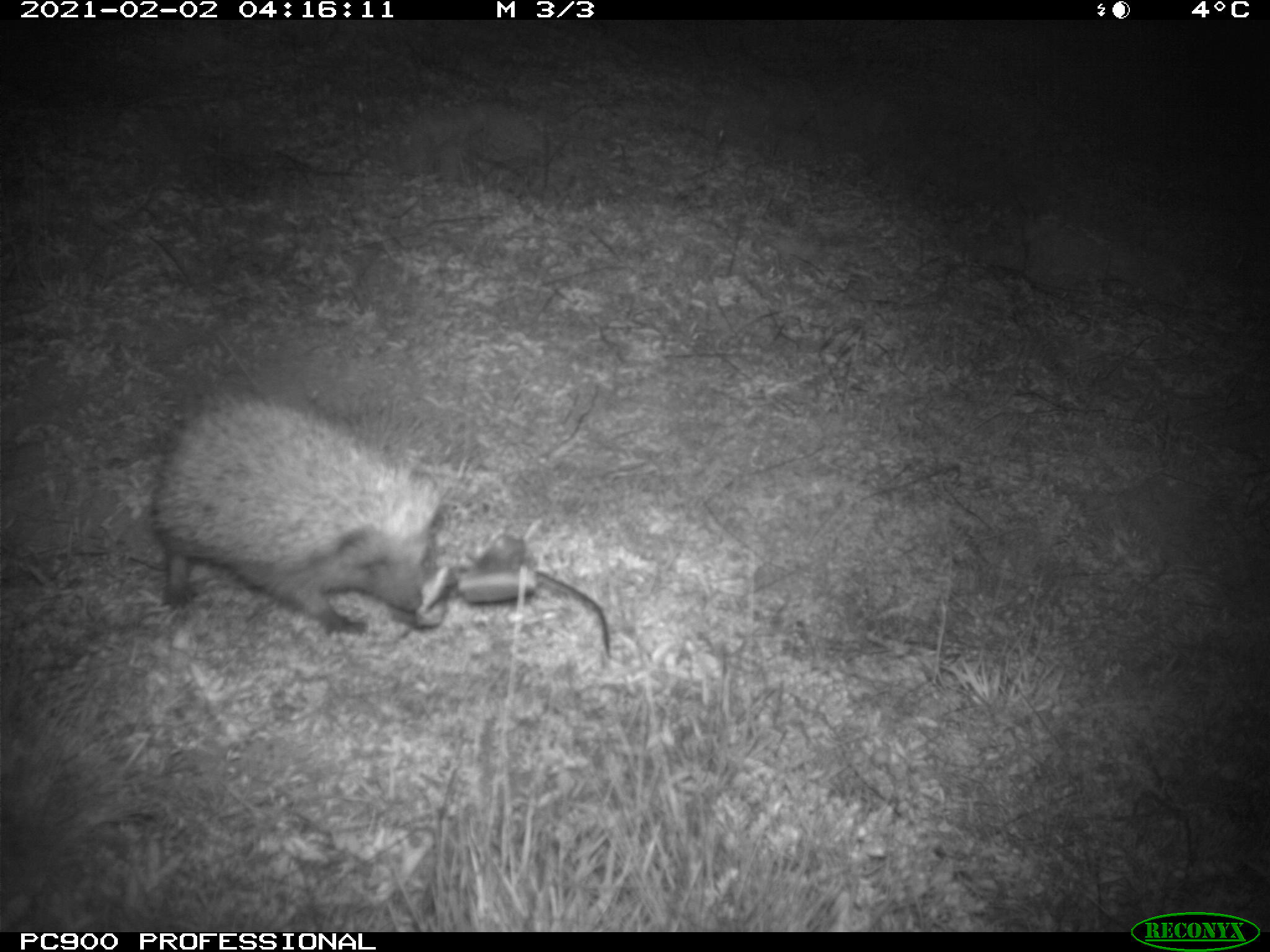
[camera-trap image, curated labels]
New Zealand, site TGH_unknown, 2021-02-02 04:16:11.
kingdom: Animalia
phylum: Chordata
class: Mammalia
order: Eulipotyphla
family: Erinaceidae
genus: Erinaceus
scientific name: Erinaceus europaeus europaeus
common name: european hedgehog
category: hedgehog